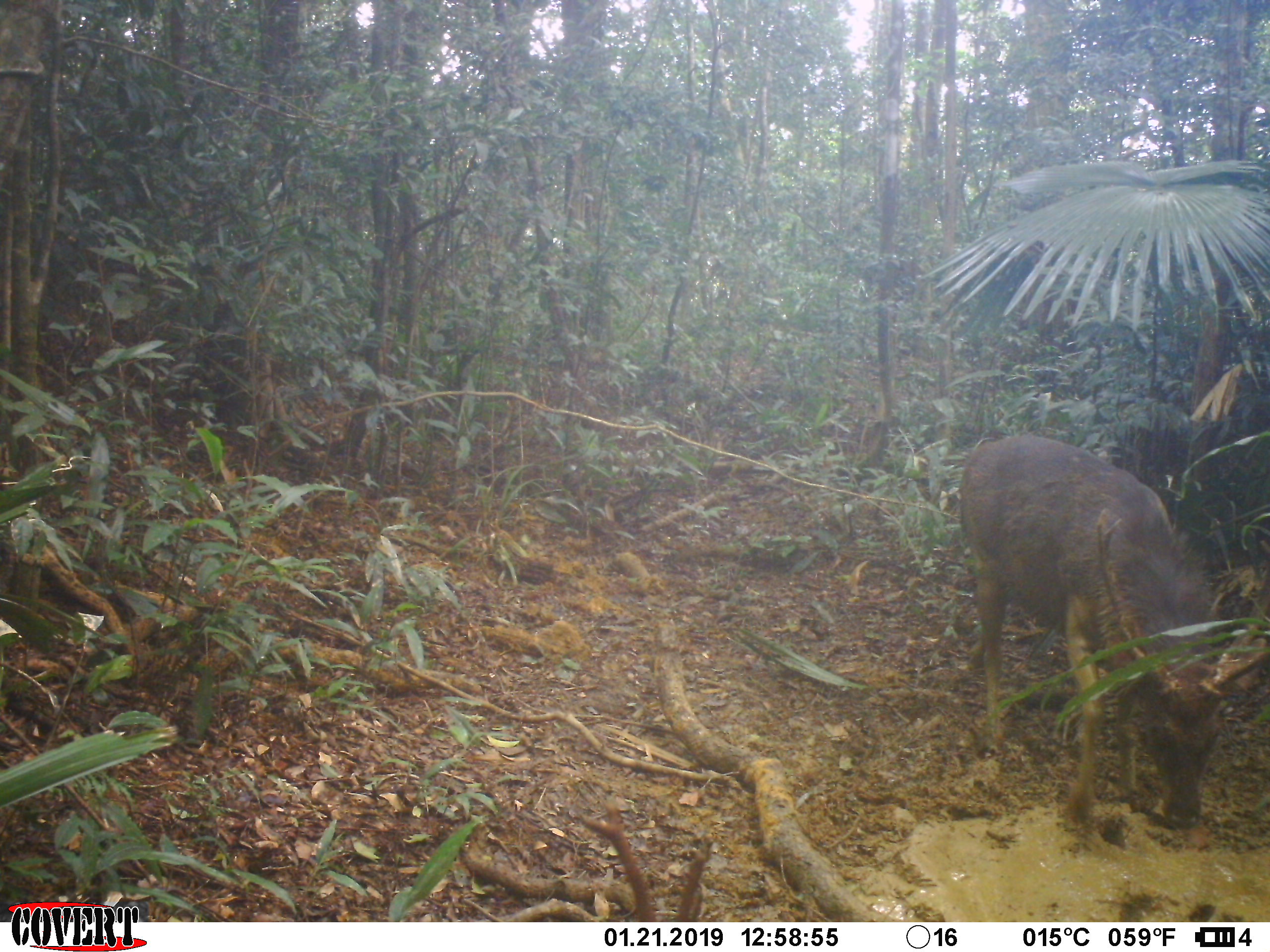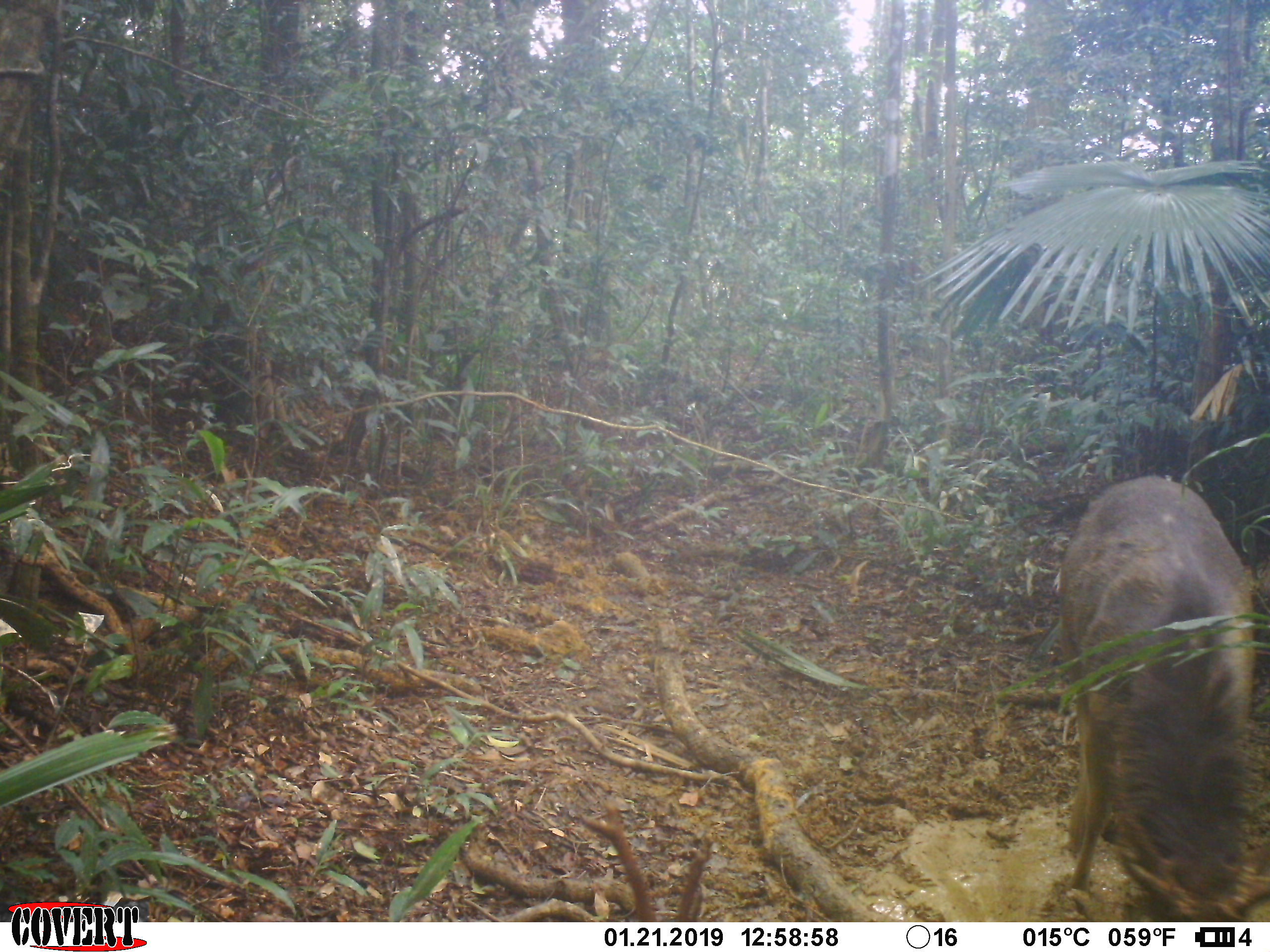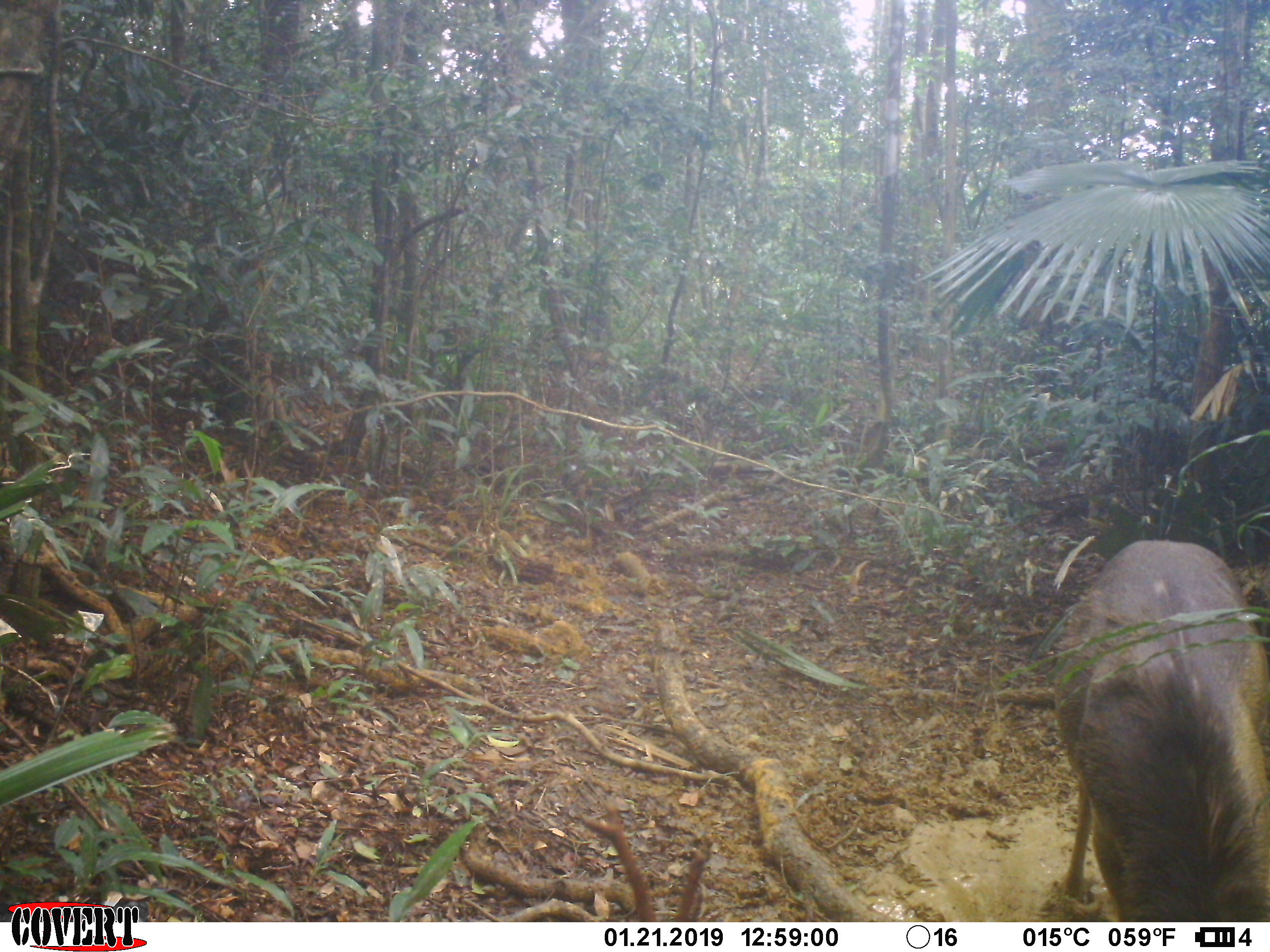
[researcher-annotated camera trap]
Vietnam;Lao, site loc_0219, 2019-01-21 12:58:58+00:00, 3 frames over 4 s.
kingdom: Animalia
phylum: Chordata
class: Mammalia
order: Artiodactyla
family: Cervidae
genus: Rusa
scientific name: Rusa unicolor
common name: sambar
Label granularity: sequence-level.